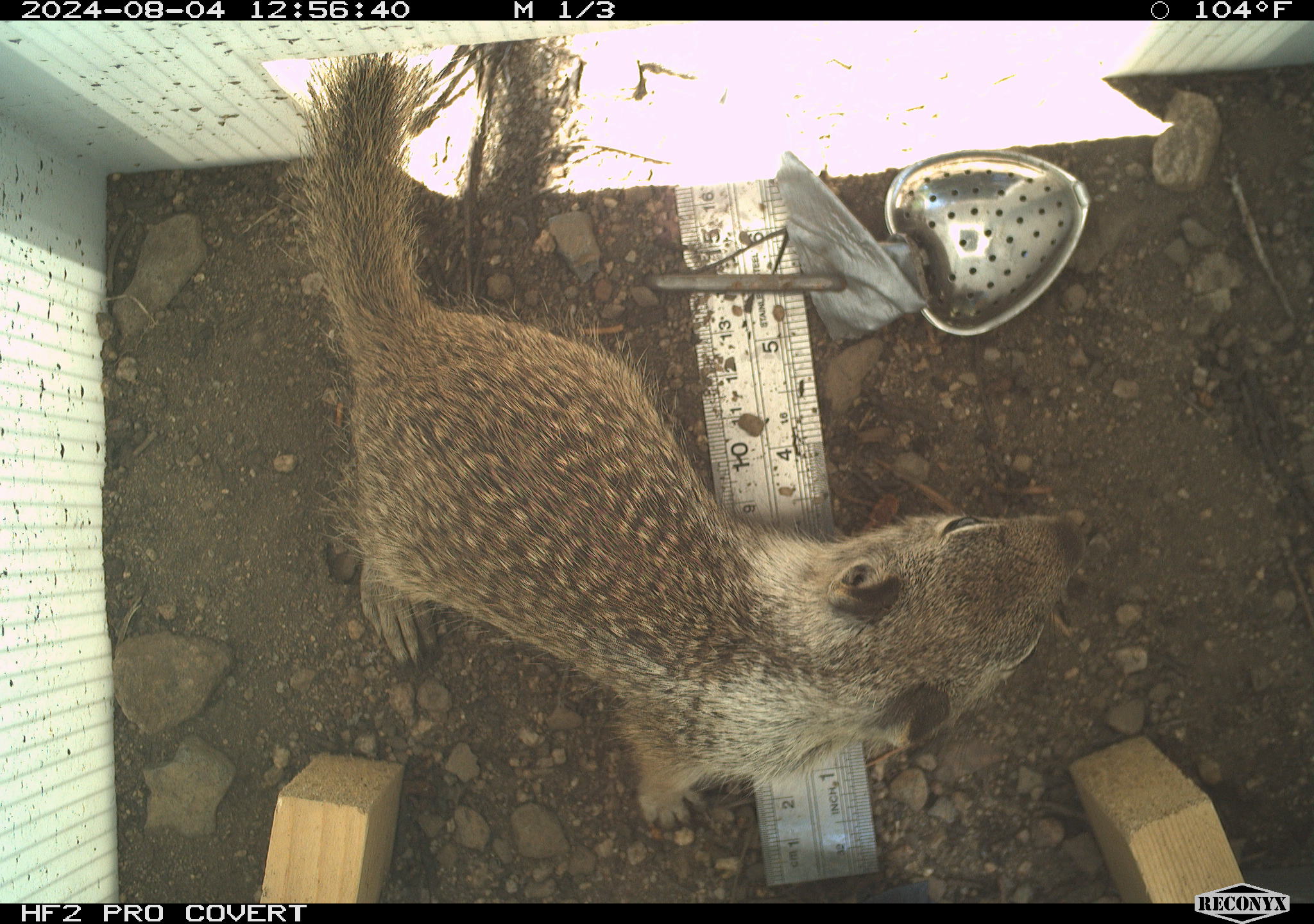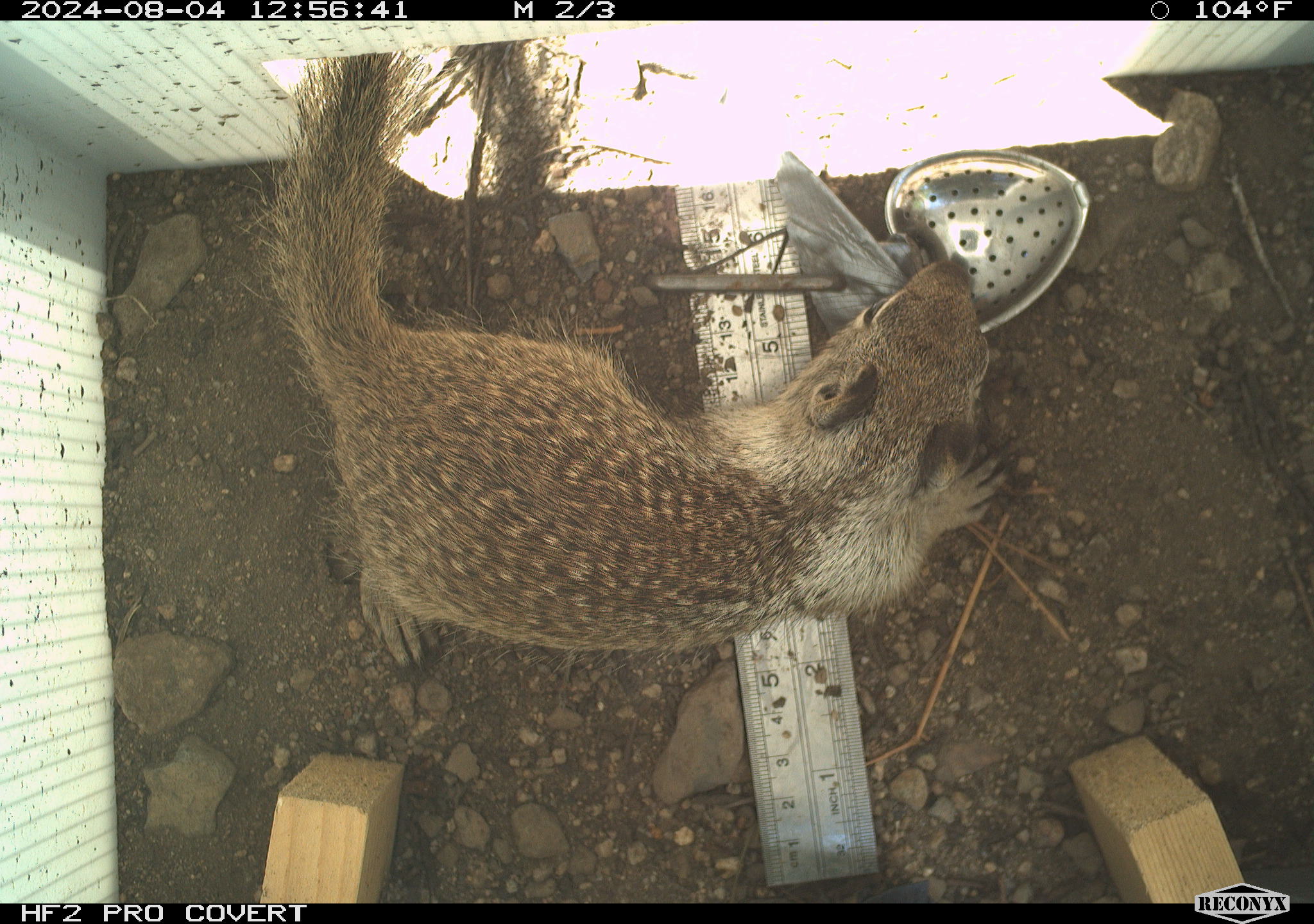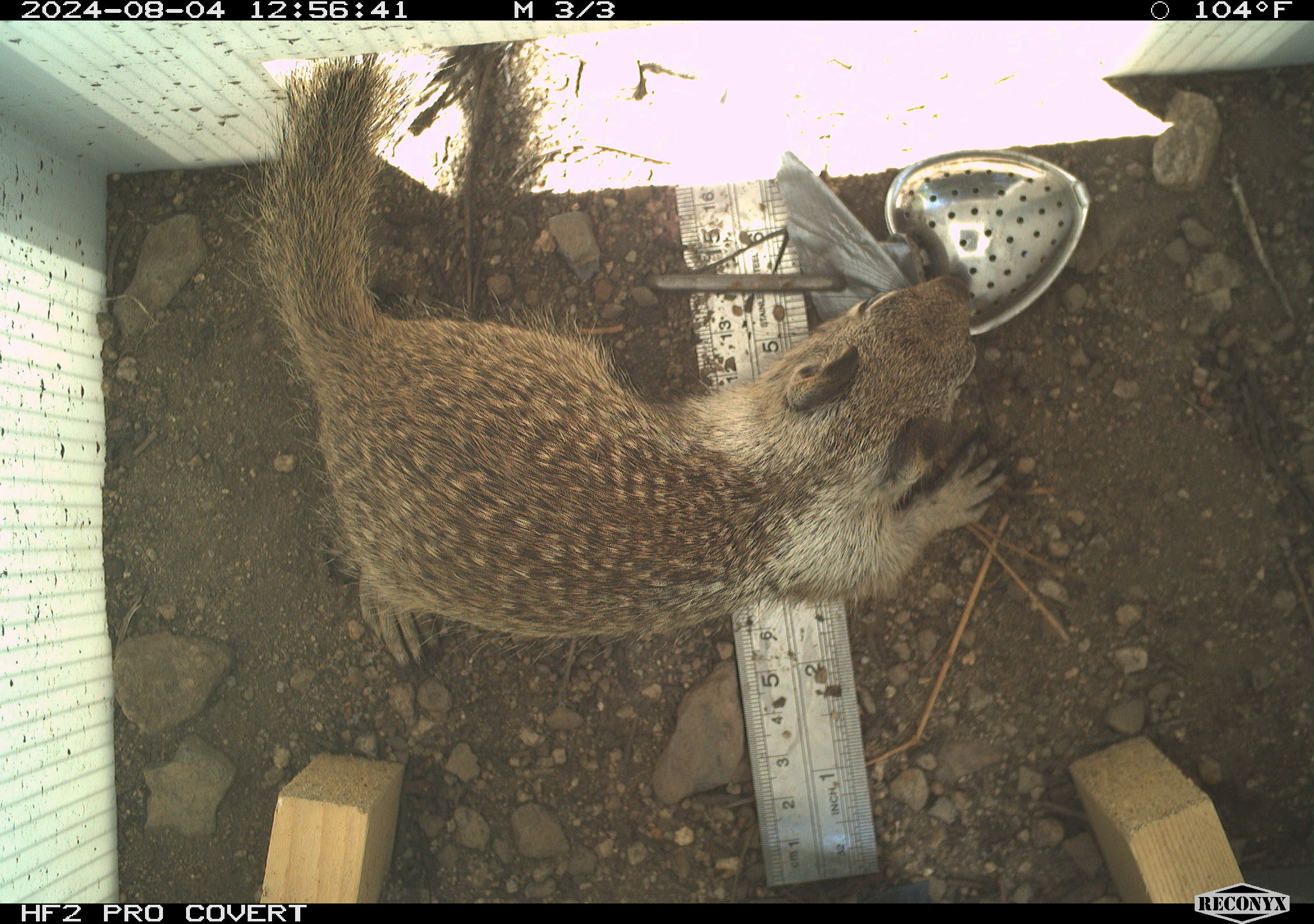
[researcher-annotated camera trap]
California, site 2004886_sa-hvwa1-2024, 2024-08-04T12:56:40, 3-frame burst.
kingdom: Animalia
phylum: Chordata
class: Mammalia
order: Rodentia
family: Sciuridae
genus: Otospermophilus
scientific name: Otospermophilus beecheyi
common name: california ground squirrel